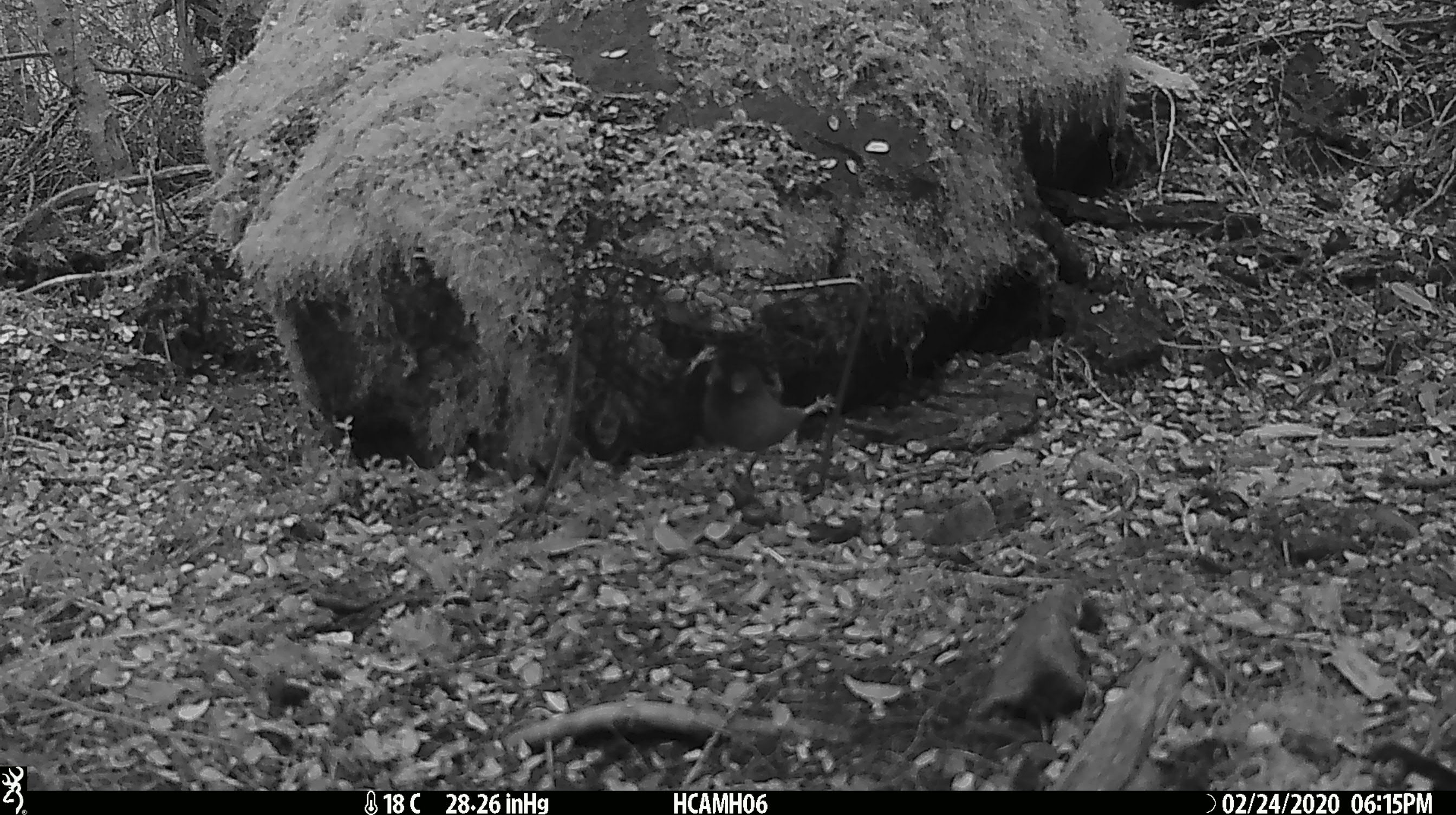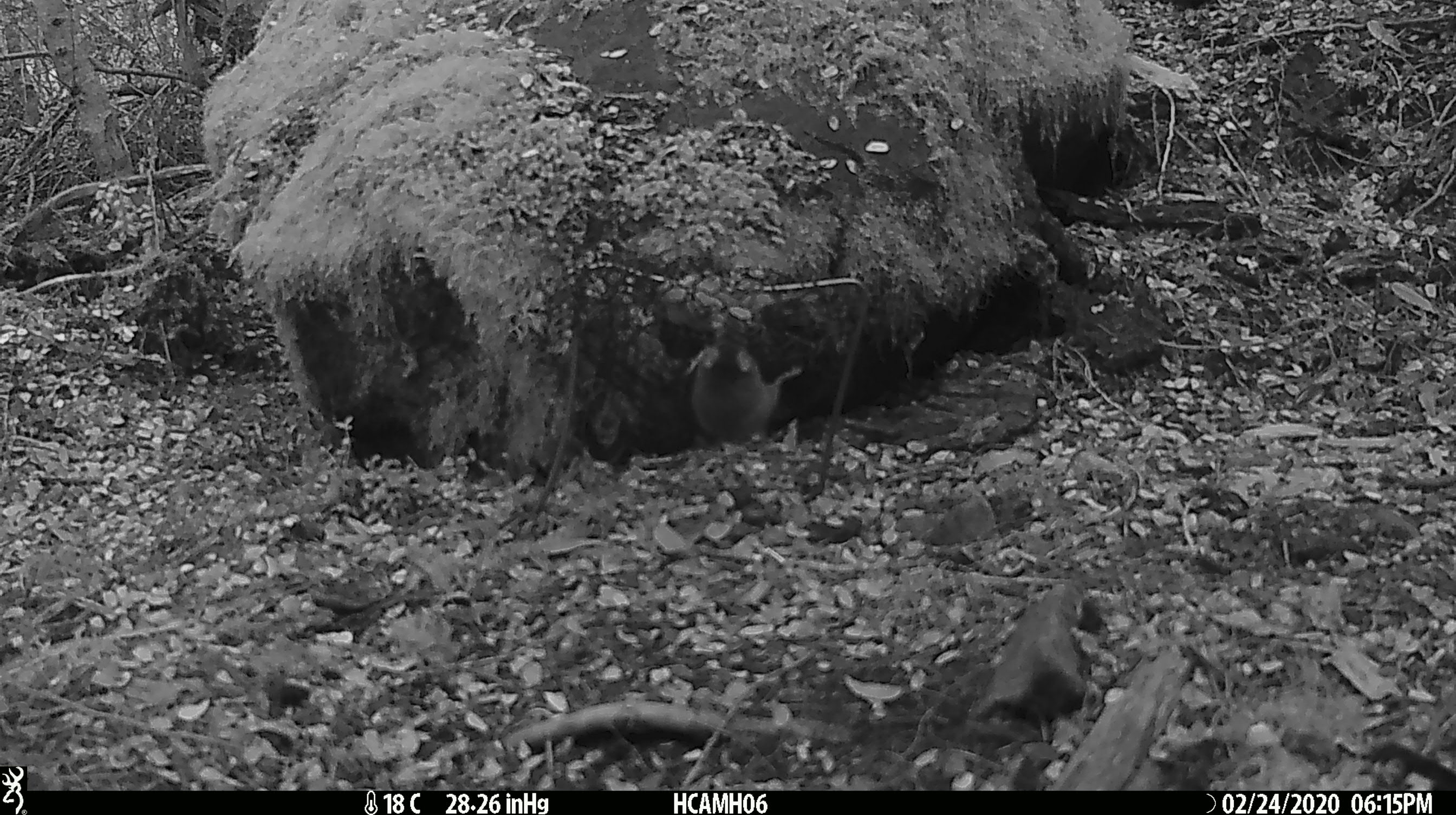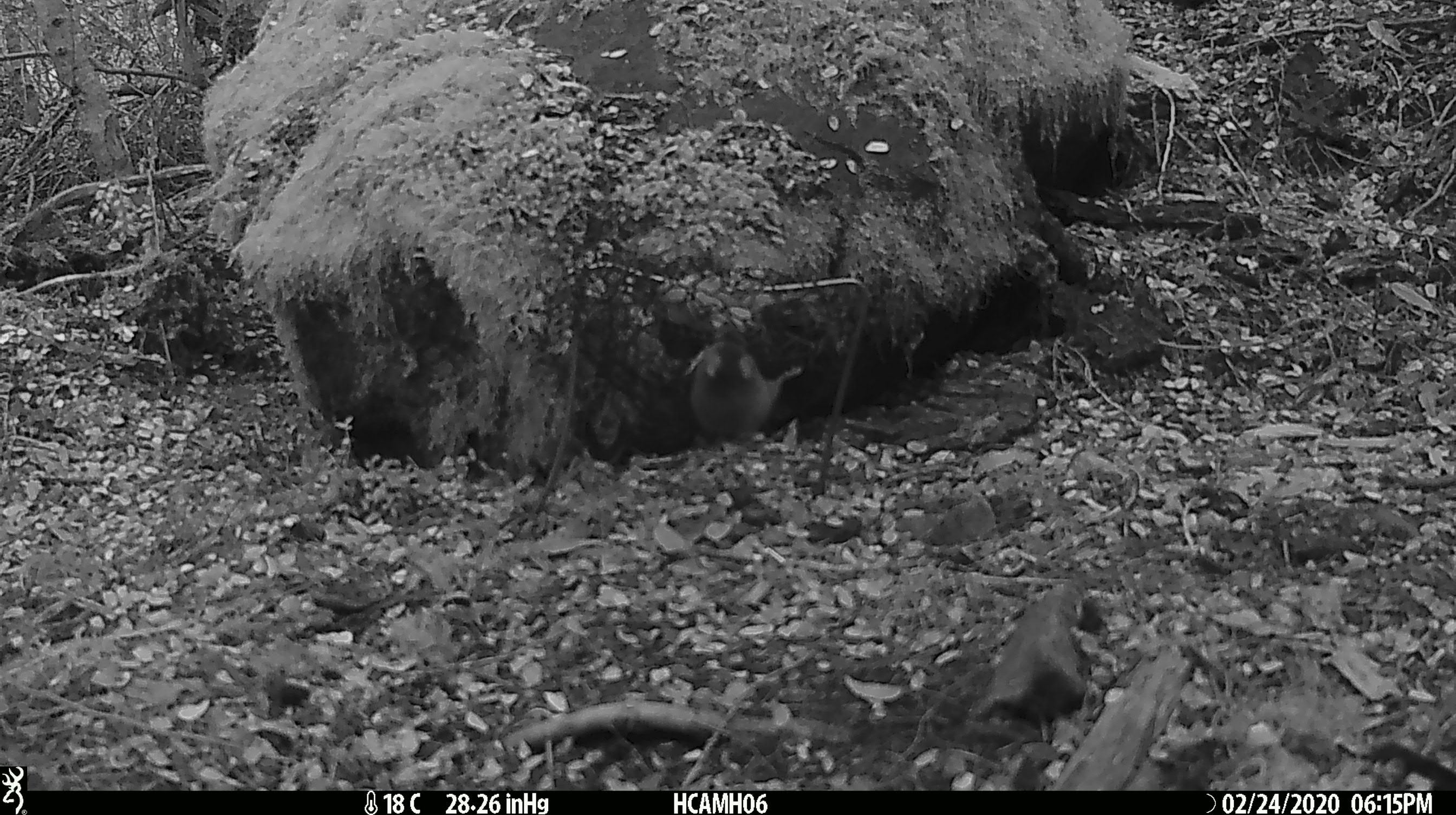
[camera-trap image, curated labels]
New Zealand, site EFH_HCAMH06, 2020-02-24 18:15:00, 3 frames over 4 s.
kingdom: Animalia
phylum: Chordata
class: Mammalia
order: Rodentia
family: Muridae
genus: Mus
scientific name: Mus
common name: mouse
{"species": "mouse (Mus)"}